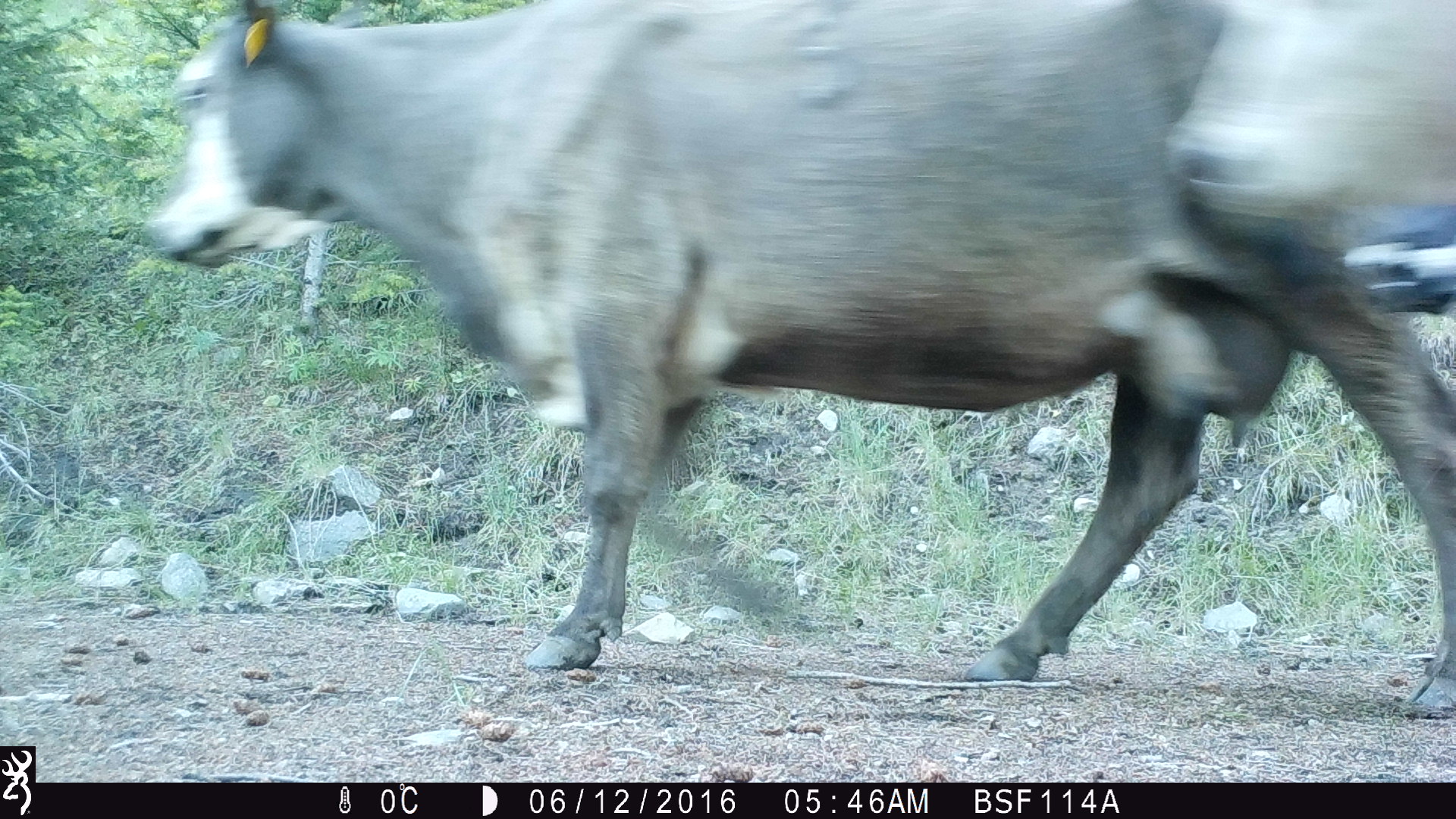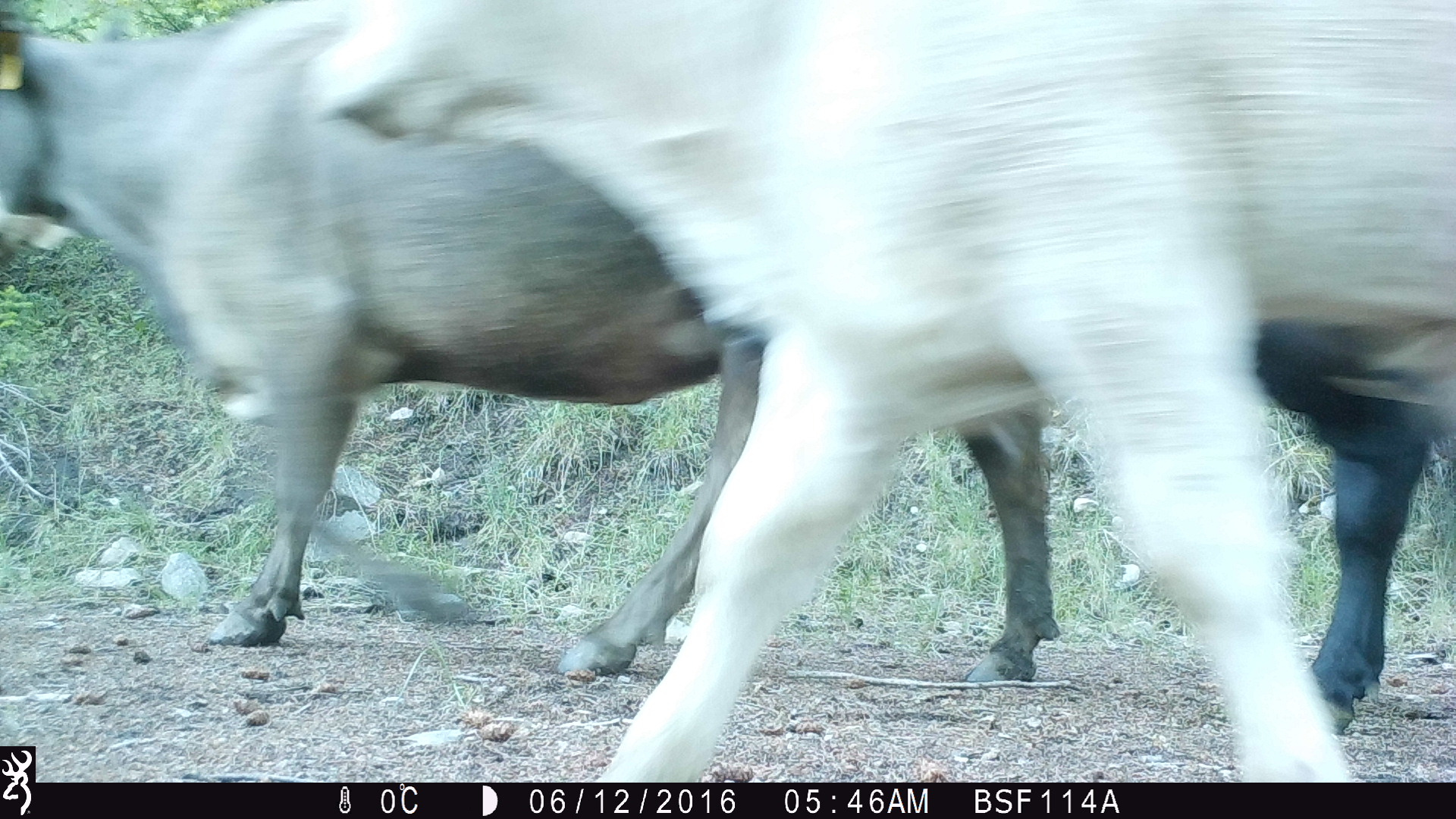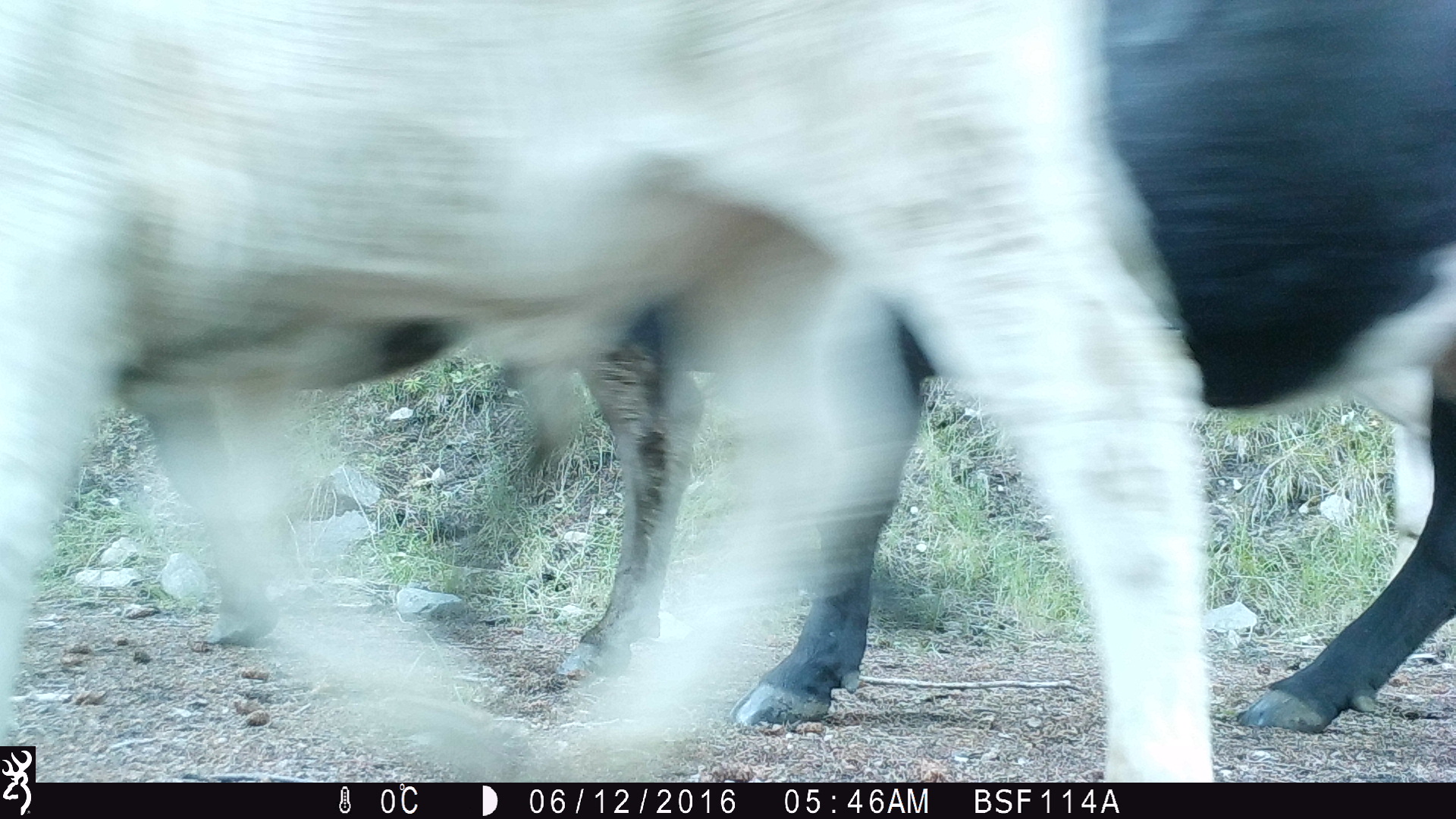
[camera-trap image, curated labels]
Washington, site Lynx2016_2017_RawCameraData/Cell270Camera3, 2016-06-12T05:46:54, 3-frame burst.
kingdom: Animalia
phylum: Chordata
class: Mammalia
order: Artiodactyla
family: Bovidae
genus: Bos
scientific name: Bos taurus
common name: domestic cattle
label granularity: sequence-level